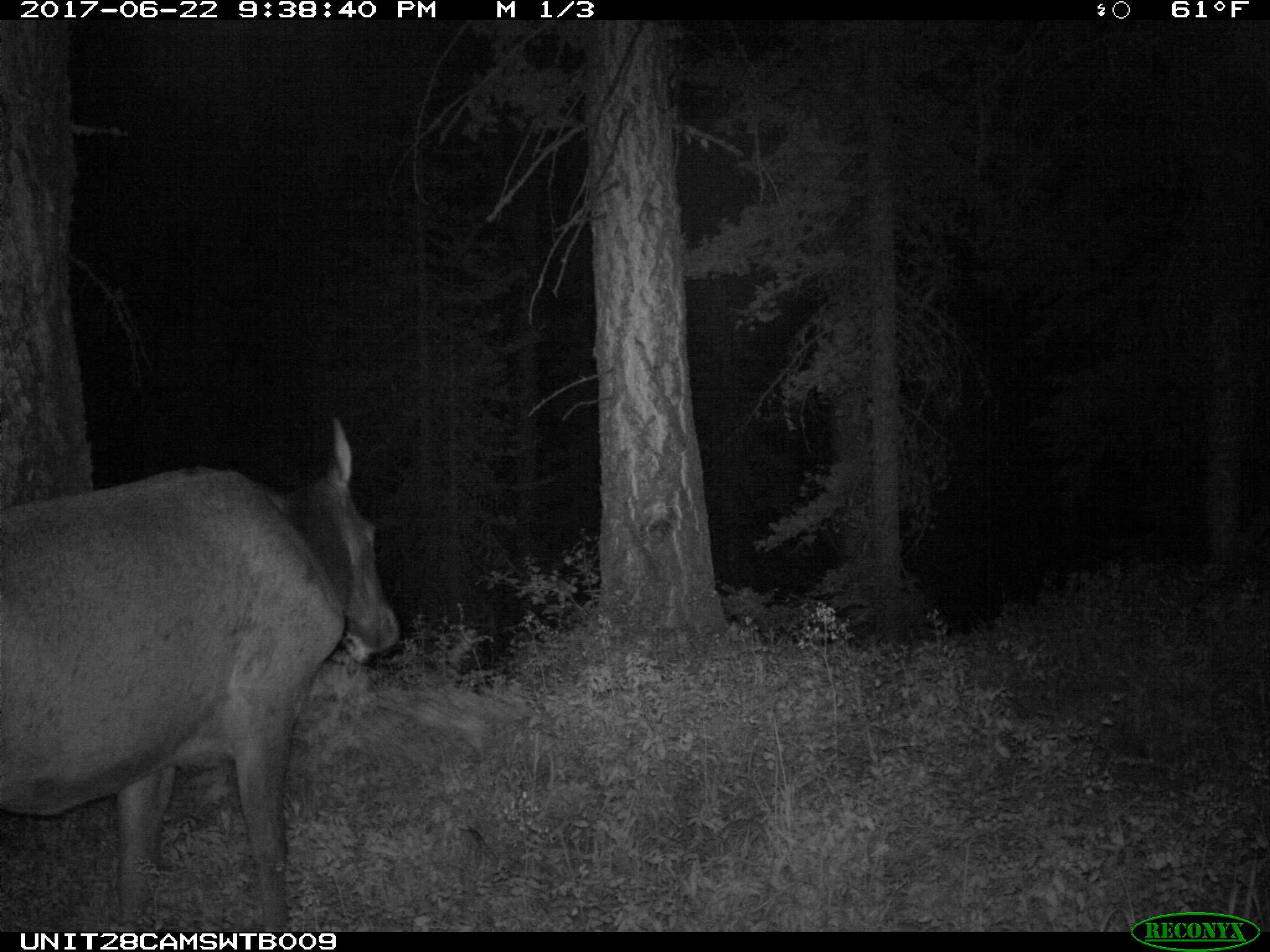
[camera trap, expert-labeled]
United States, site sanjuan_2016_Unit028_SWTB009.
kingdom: Animalia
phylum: Chordata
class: Mammalia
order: Artiodactyla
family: Cervidae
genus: Cervus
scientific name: Cervus elaphus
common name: red deer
Cervus elaphus (red deer).